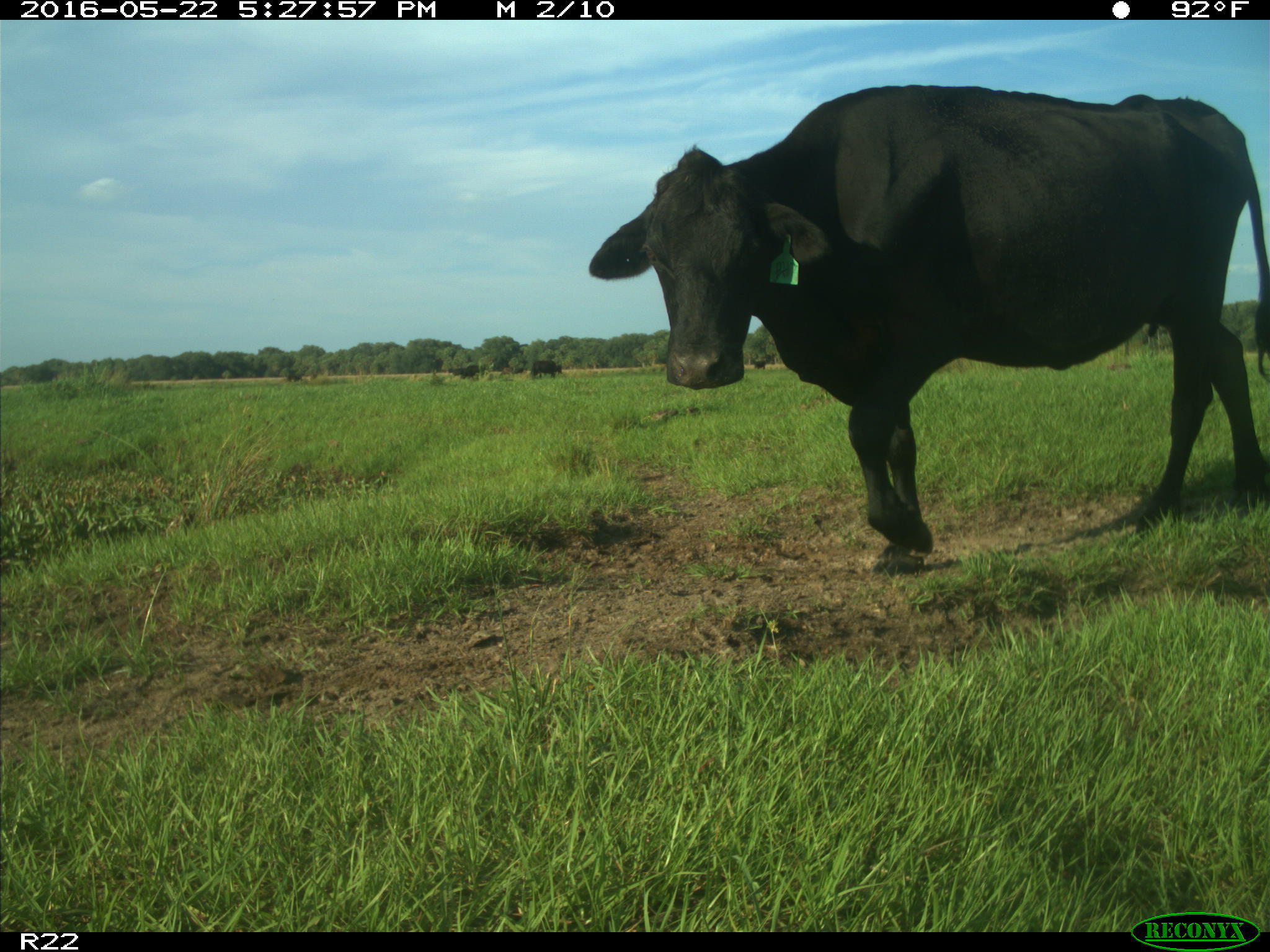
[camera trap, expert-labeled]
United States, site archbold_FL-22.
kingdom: Animalia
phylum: Chordata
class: Mammalia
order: Artiodactyla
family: Bovidae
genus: Bos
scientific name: Bos taurus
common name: domestic cow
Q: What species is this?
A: Bos taurus (domestic cow).